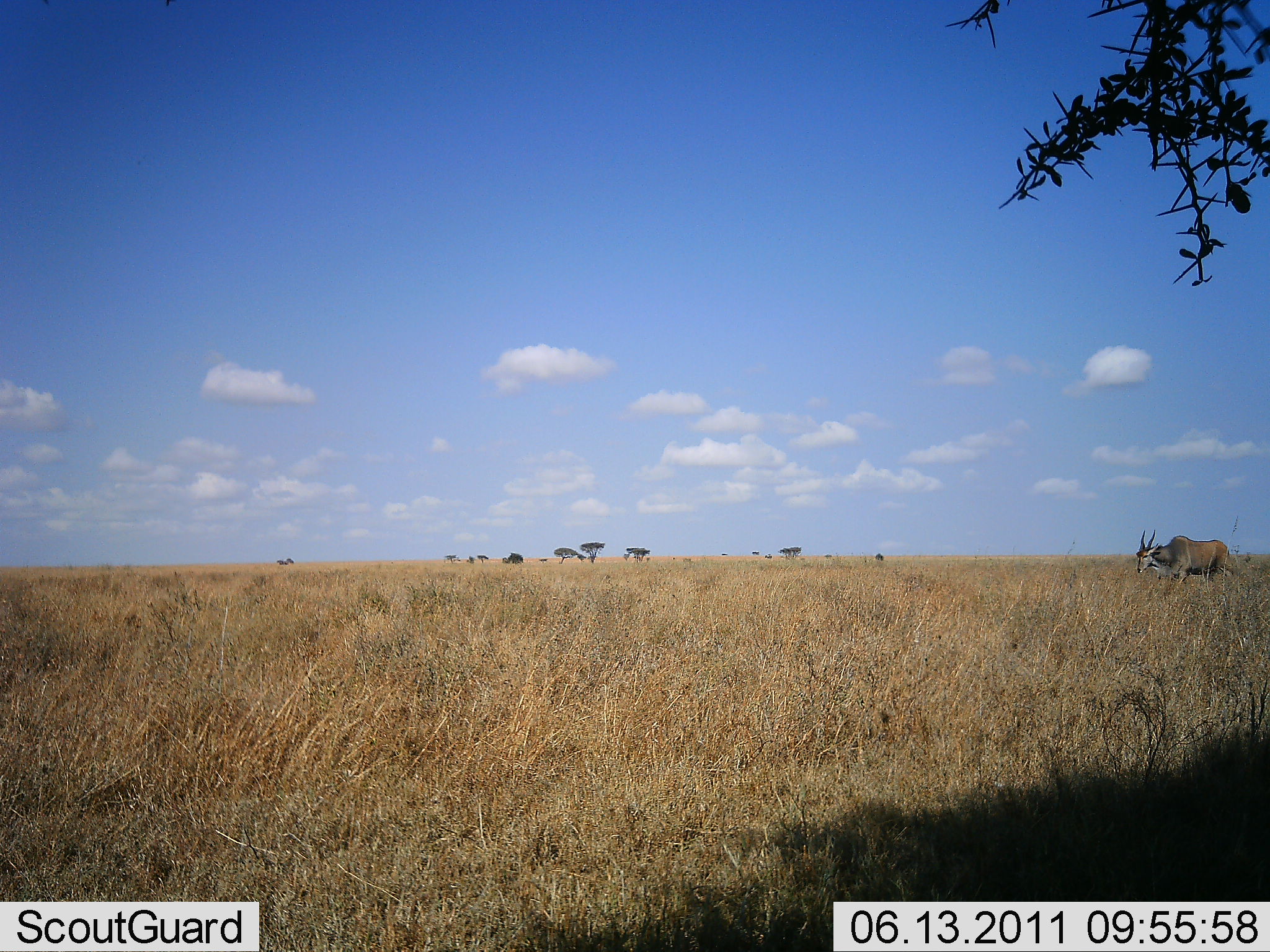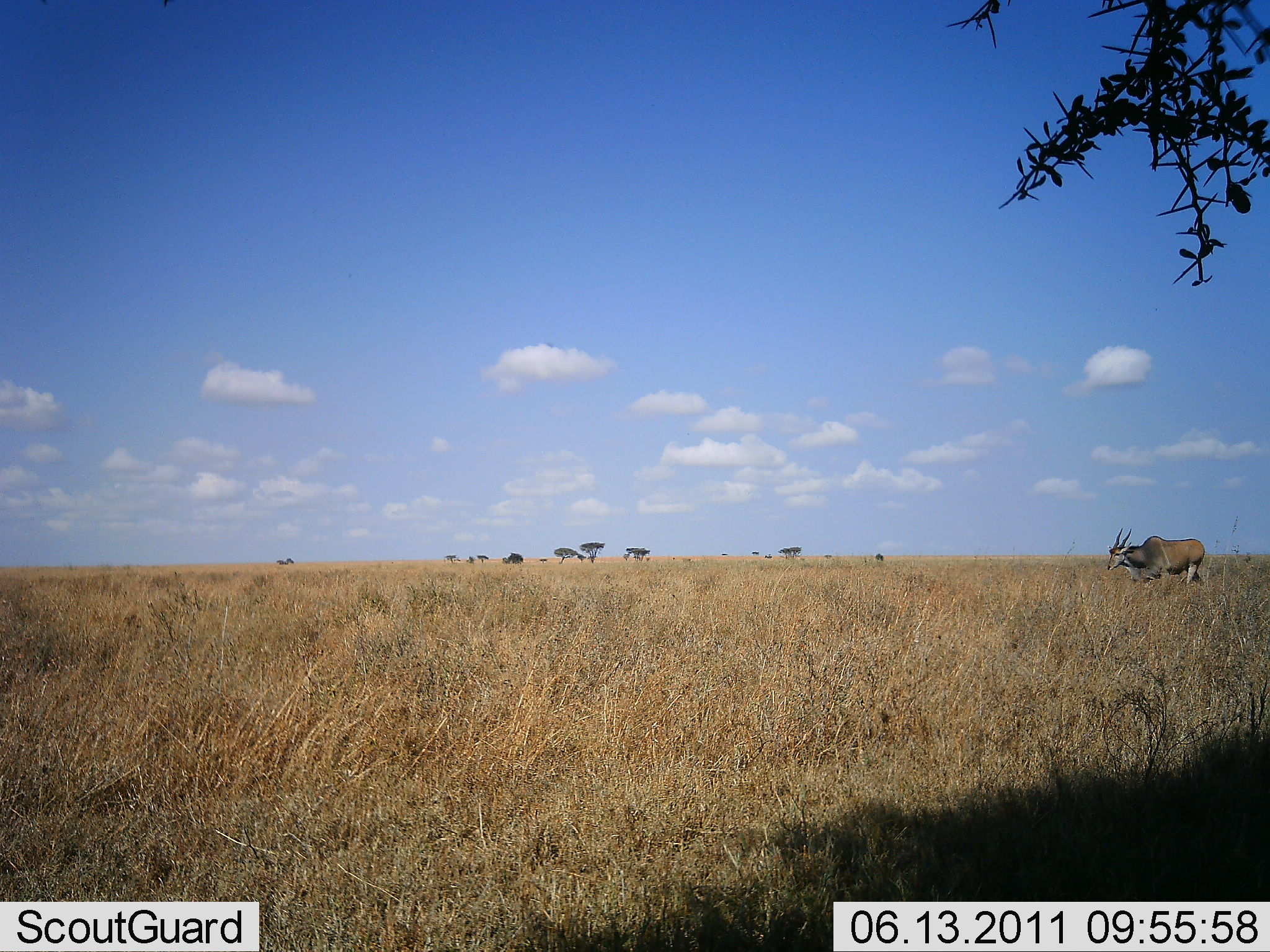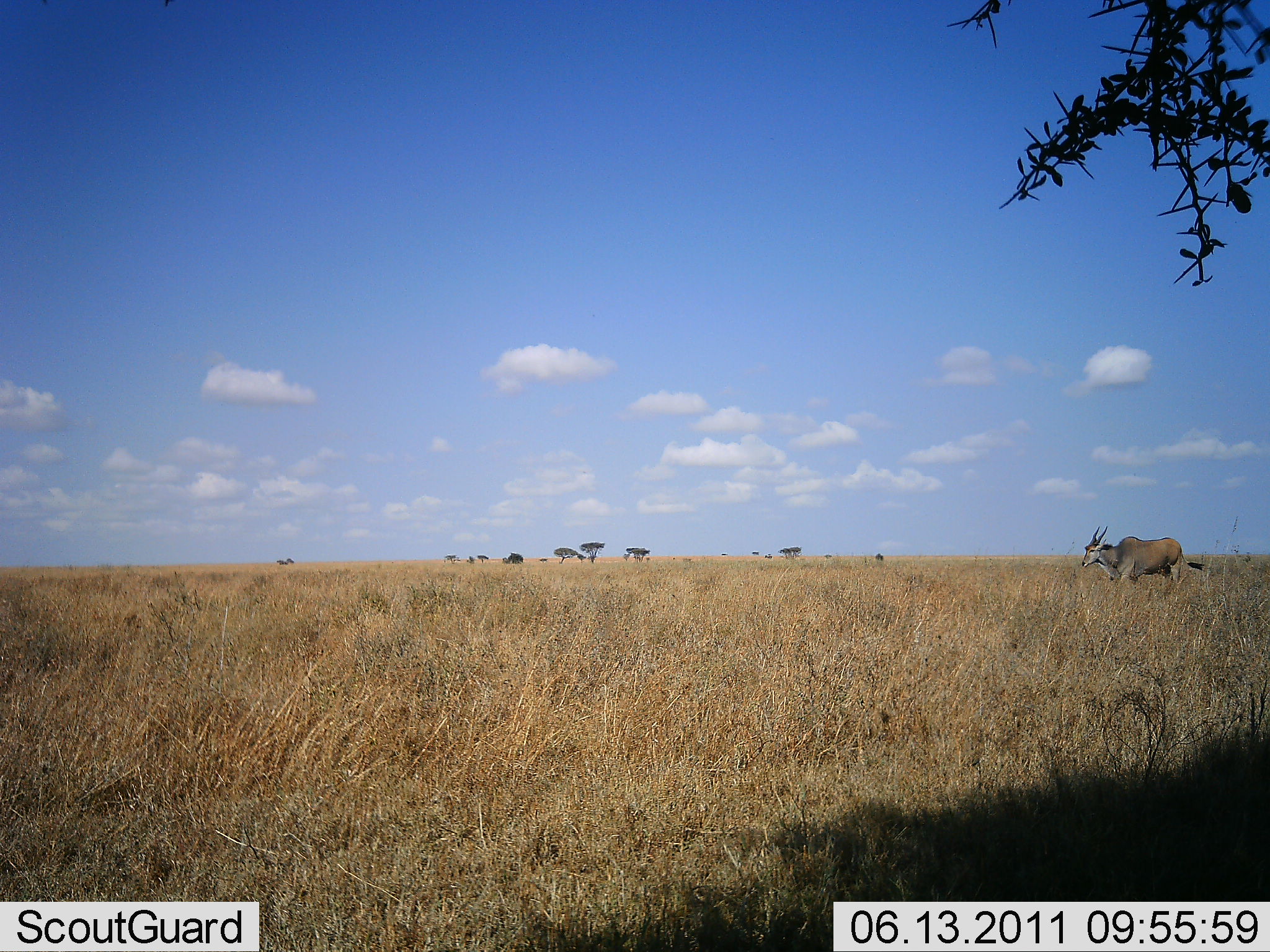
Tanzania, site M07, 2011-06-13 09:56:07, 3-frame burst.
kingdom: Animalia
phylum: Chordata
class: Mammalia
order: Artiodactyla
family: Bovidae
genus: Tragelaphus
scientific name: Tragelaphus oryx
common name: eland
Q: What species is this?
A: Eland (Tragelaphus oryx).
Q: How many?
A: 1.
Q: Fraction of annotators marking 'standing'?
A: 9%.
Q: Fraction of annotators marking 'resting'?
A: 0%.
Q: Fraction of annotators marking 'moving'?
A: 100%.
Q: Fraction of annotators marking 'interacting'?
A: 0%.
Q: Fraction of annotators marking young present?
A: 0%.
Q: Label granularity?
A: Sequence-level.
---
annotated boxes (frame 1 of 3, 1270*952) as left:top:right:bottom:
animal: 1135:528:1236:584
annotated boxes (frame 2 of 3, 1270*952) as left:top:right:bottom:
animal: 1106:525:1205:588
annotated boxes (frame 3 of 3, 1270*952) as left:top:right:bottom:
animal: 1081:525:1206:588